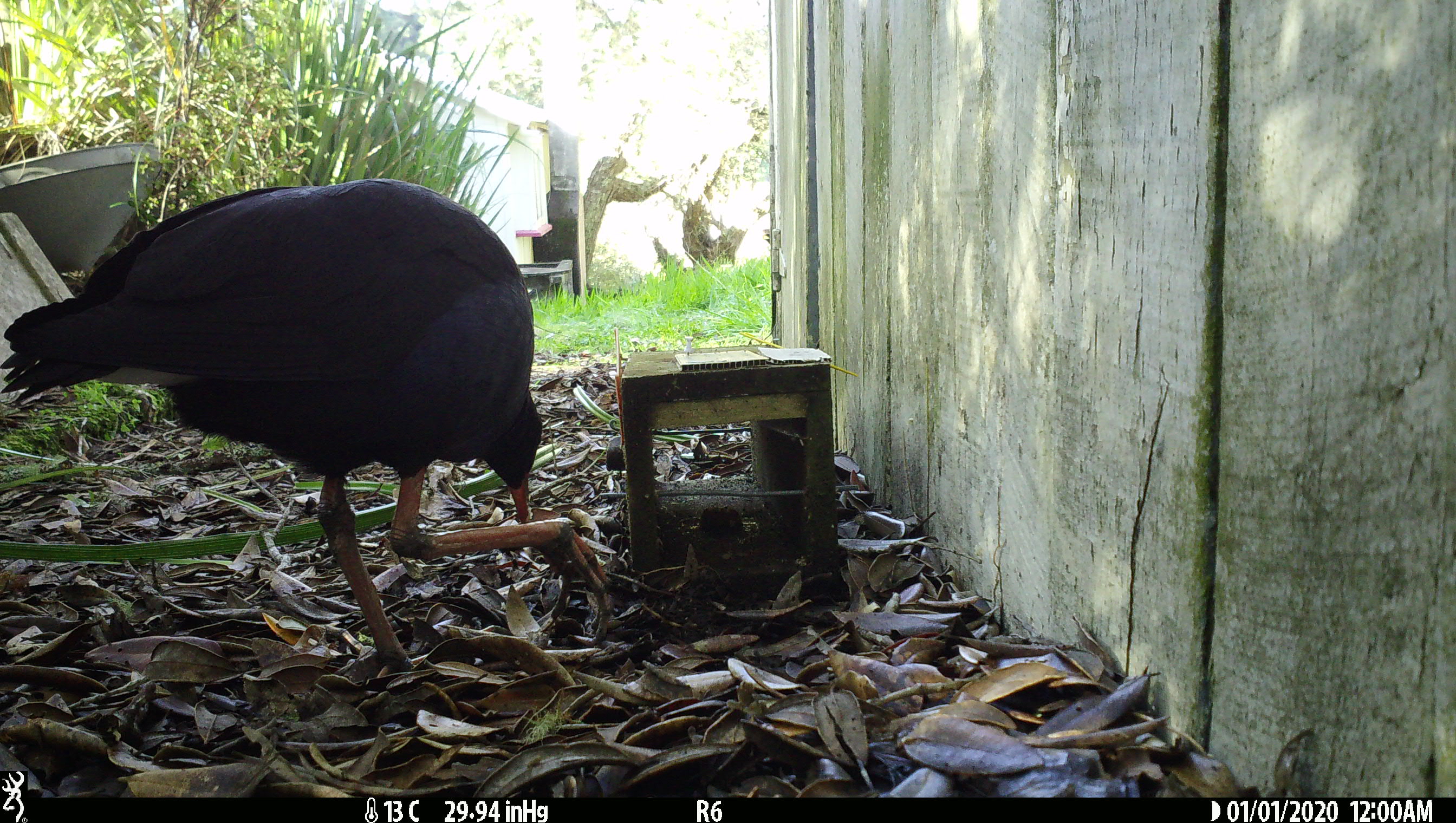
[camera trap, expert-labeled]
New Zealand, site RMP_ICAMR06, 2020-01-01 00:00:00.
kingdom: Animalia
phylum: Chordata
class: Aves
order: Gruiformes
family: Rallidae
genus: Porphyrio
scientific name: Porphyrio melanotus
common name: australasian swamphen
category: pukeko